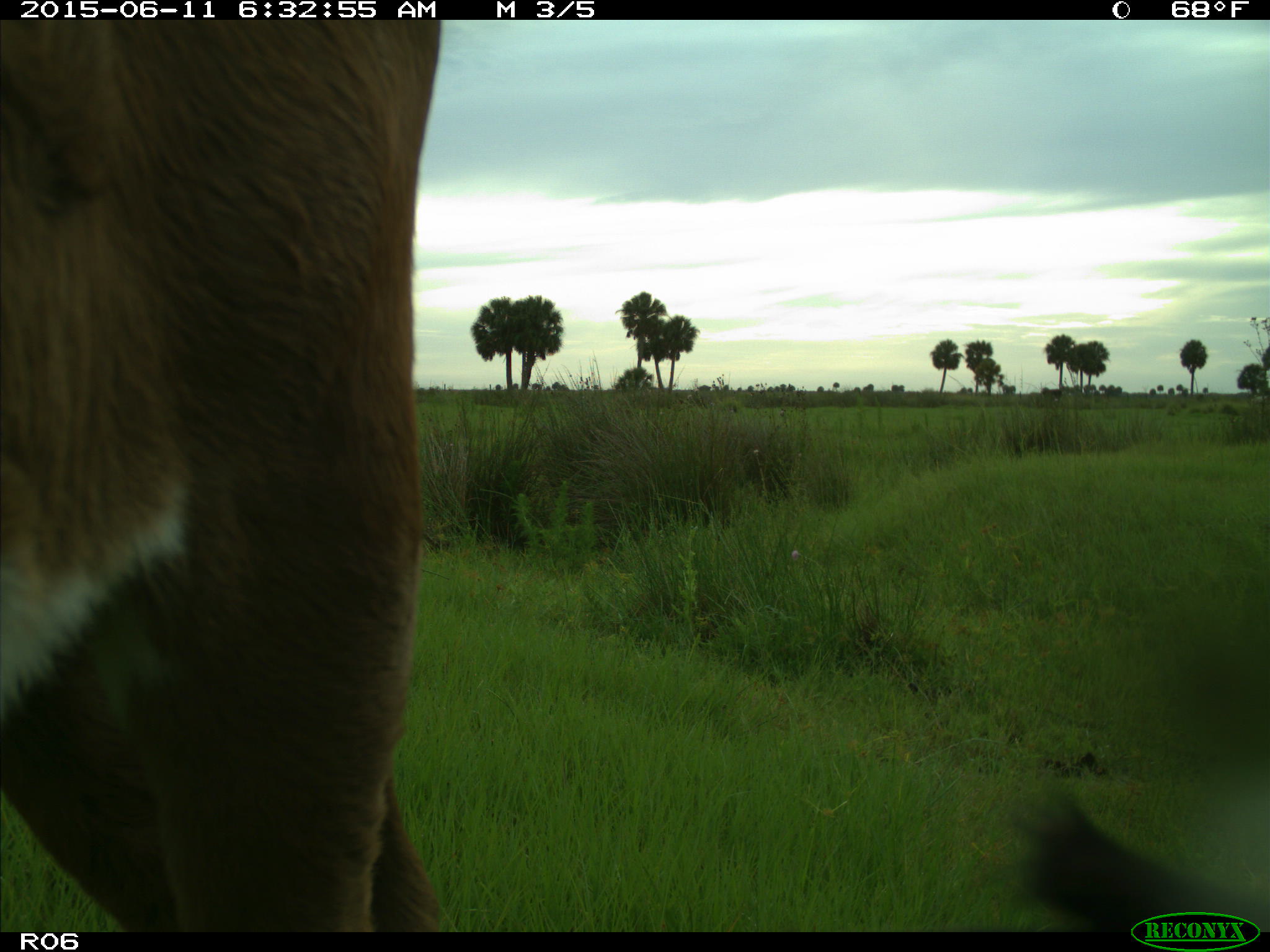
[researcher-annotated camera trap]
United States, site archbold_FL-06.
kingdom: Animalia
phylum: Chordata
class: Mammalia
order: Artiodactyla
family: Bovidae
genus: Bos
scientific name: Bos taurus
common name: domestic cow